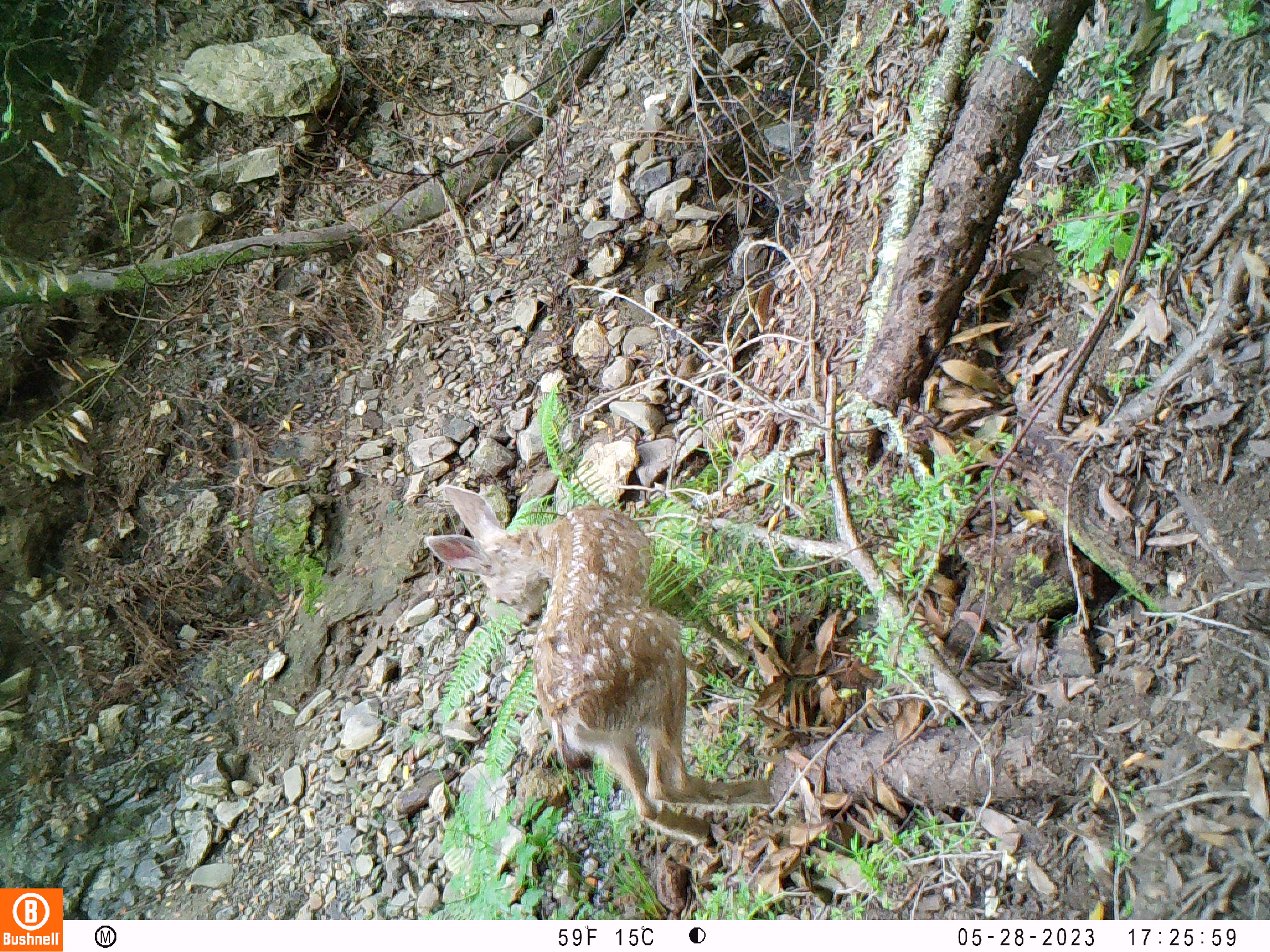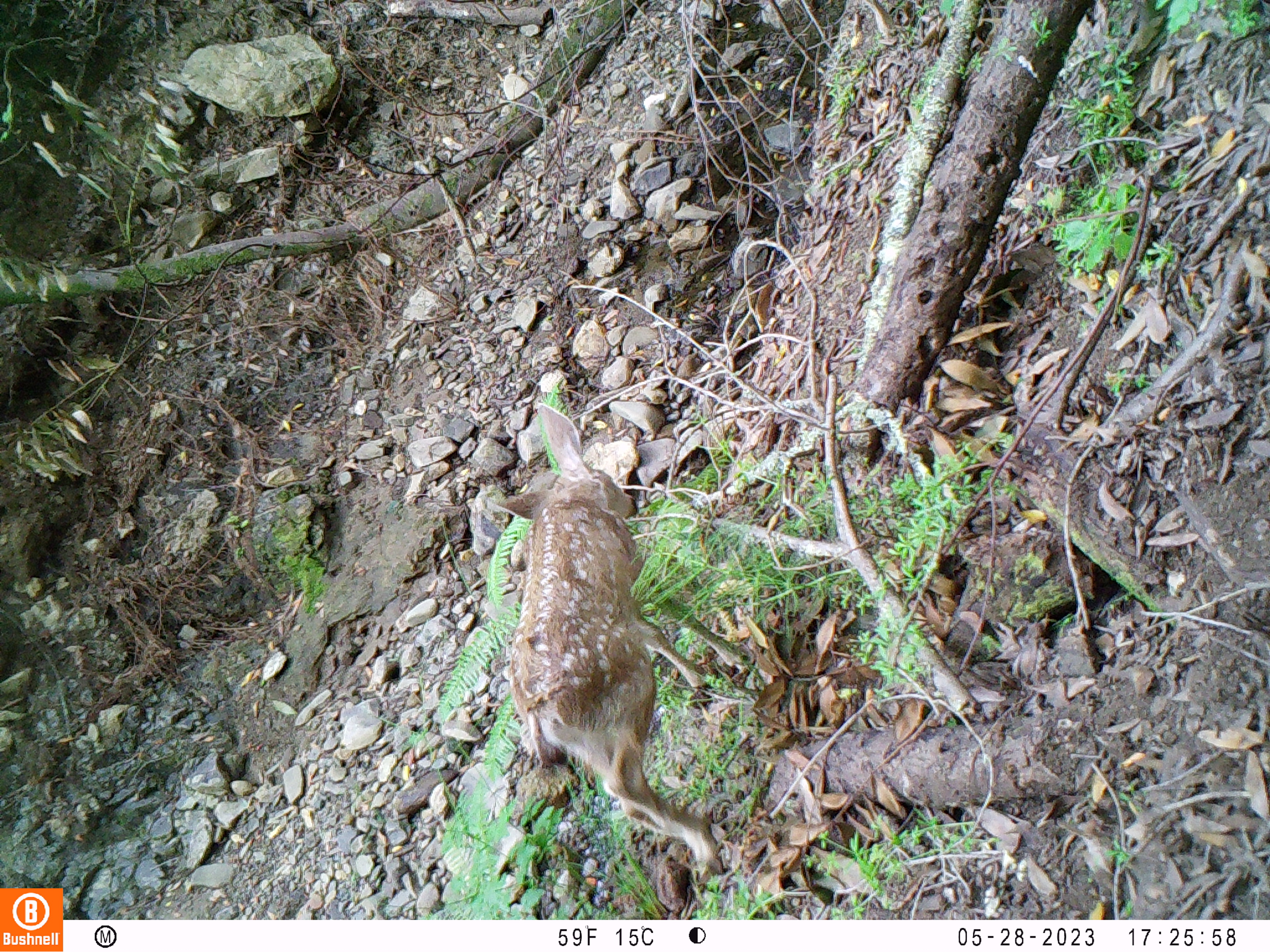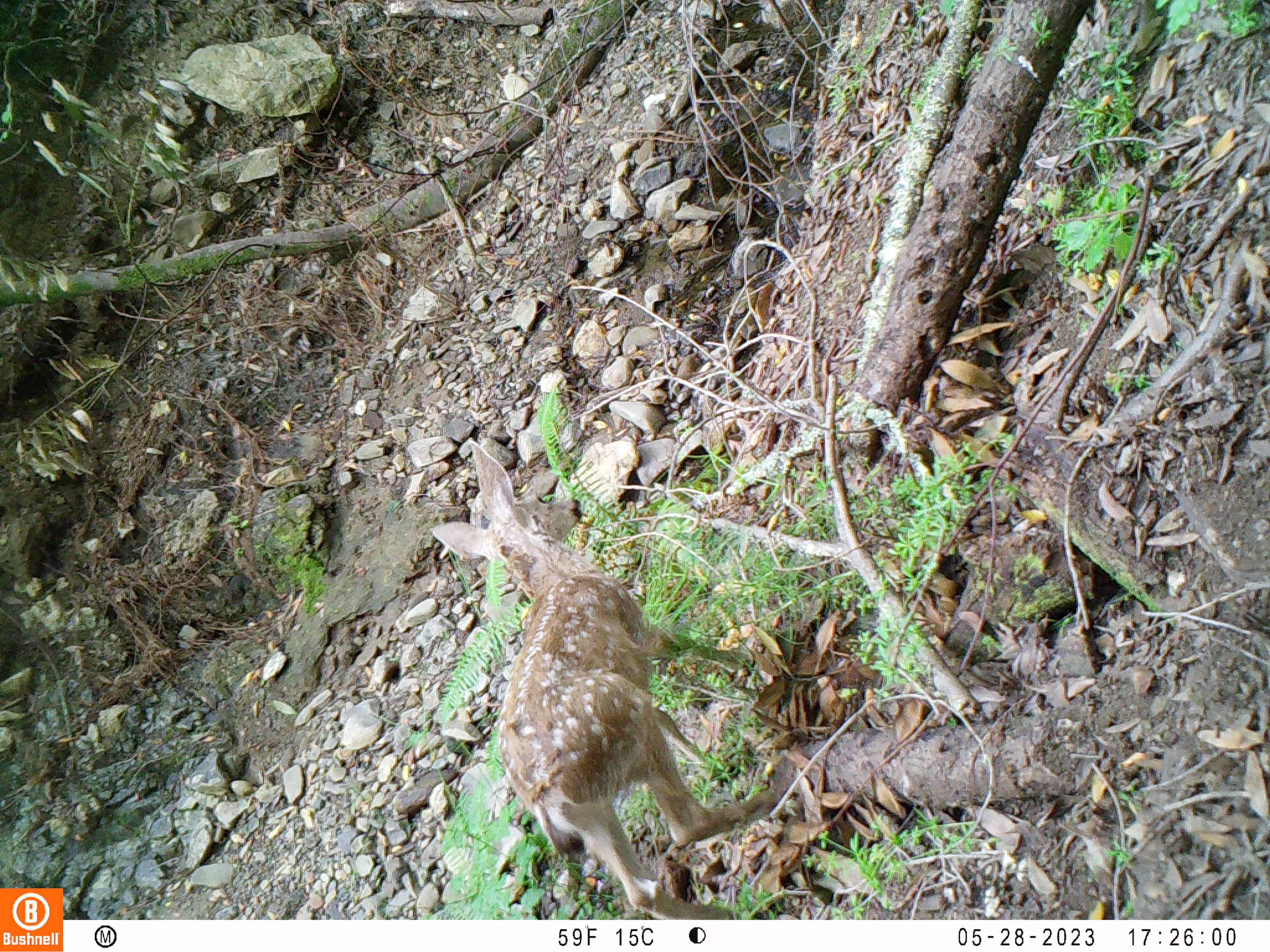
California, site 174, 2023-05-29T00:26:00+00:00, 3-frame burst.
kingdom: Animalia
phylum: Chordata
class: Mammalia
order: Artiodactyla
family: Cervidae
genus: Odocoileus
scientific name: Odocoileus hemionus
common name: mule deer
Mule deer (Odocoileus hemionus).